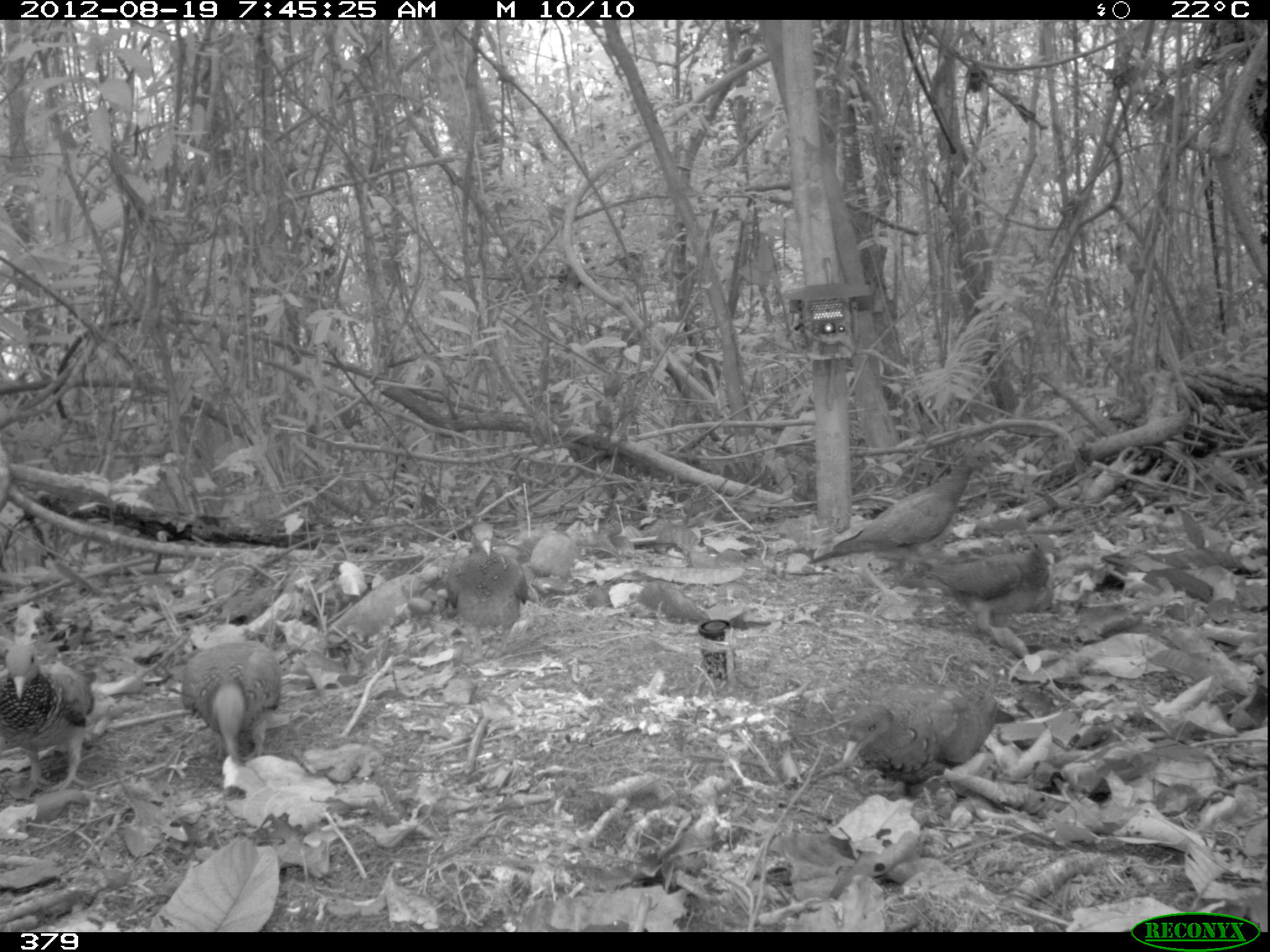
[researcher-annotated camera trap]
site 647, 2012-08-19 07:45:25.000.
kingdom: Animalia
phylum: Chordata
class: Aves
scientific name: Aves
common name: bird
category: unknown bird